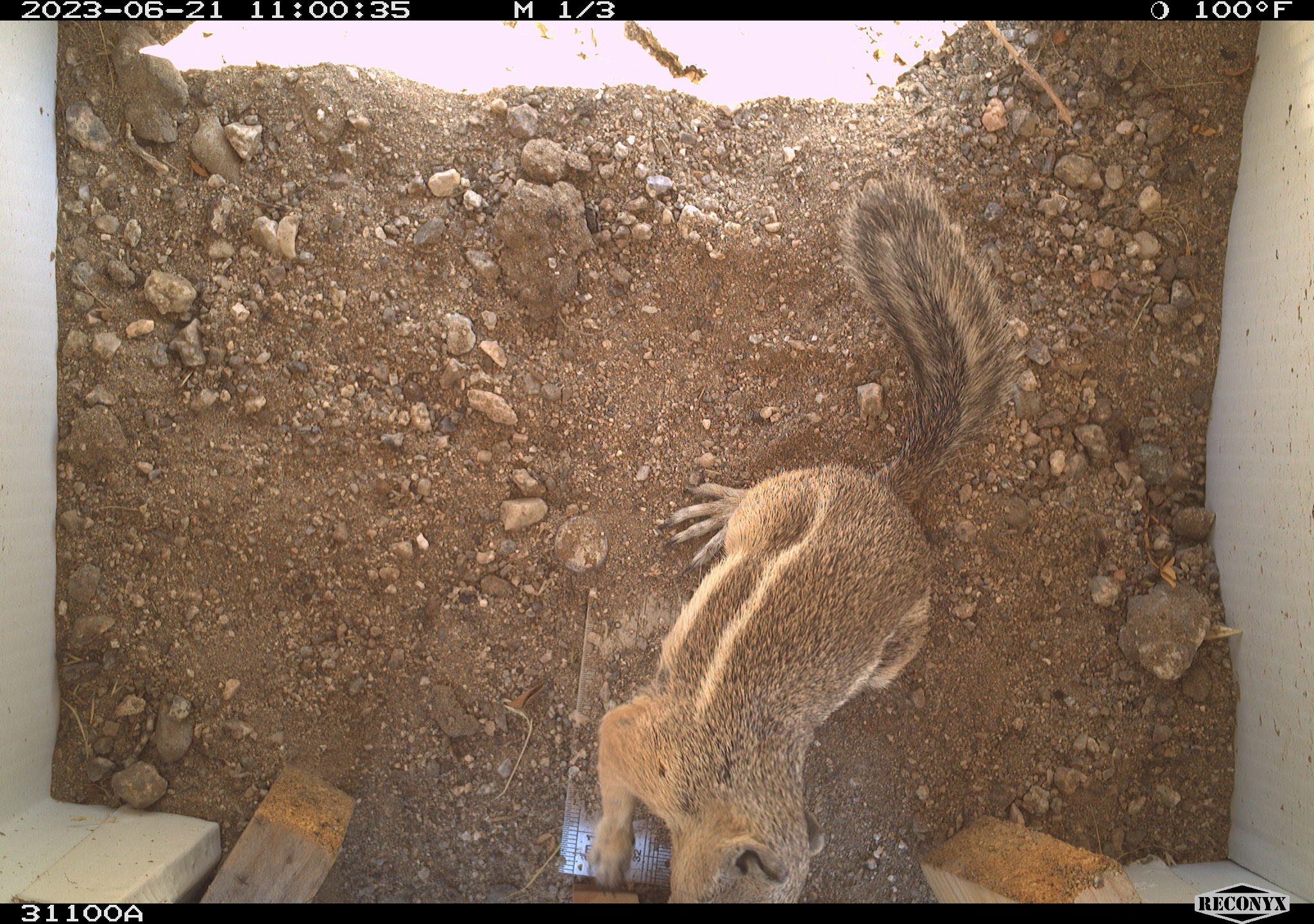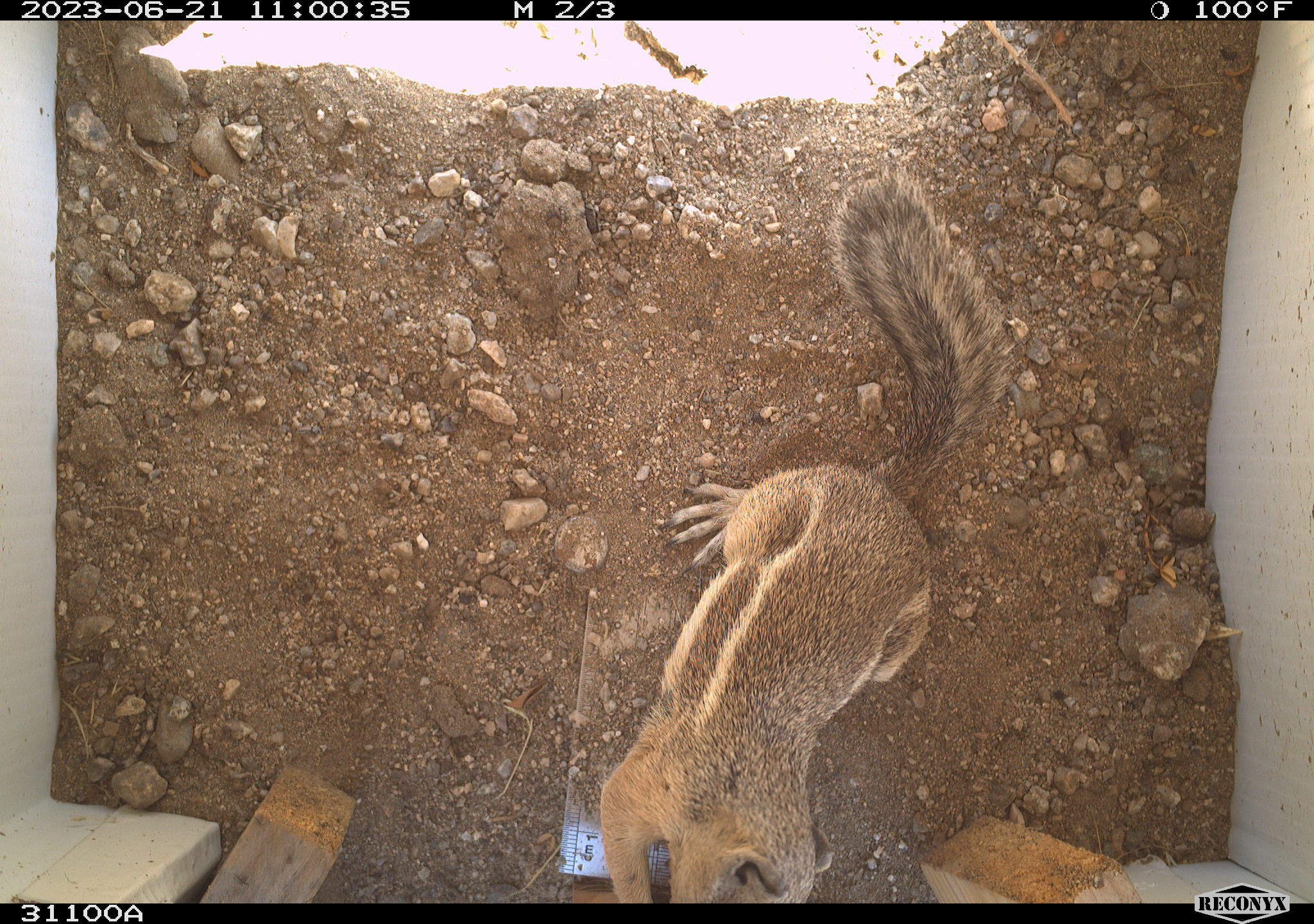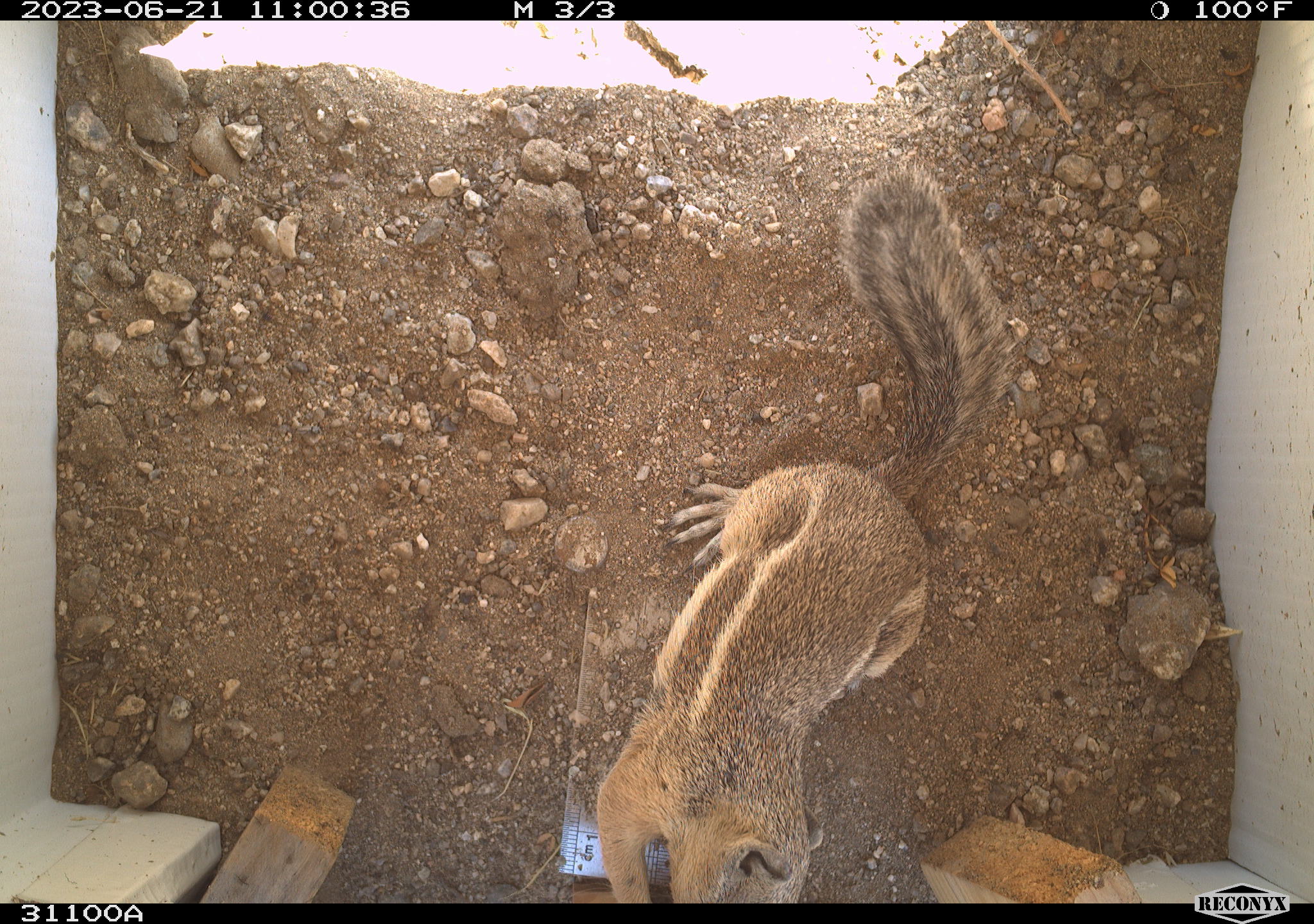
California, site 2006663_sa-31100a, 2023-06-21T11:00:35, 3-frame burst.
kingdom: Animalia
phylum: Chordata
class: Mammalia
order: Rodentia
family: Sciuridae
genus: Ammospermophilus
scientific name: Ammospermophilus leucurus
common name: white-tailed antelope squirrel